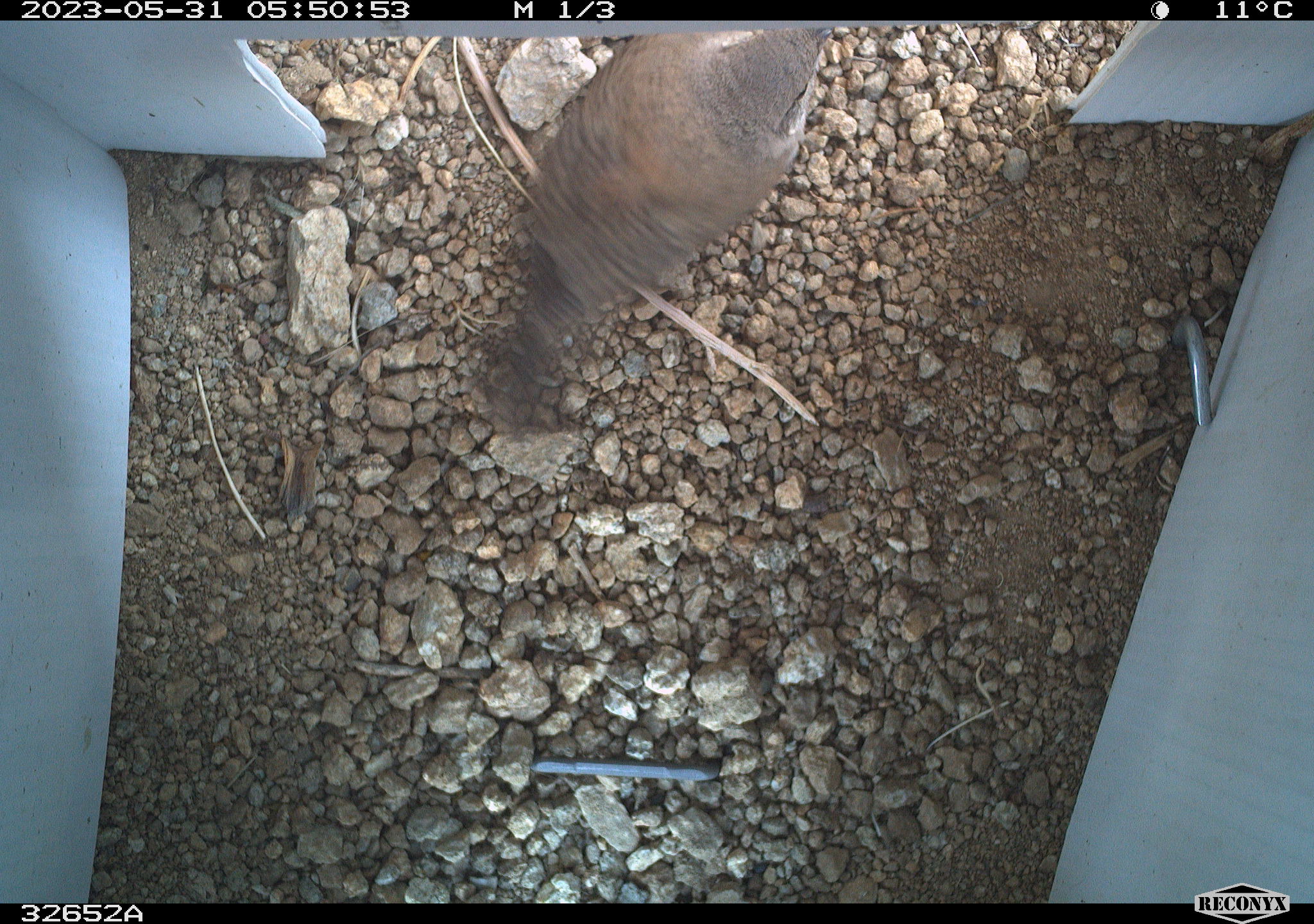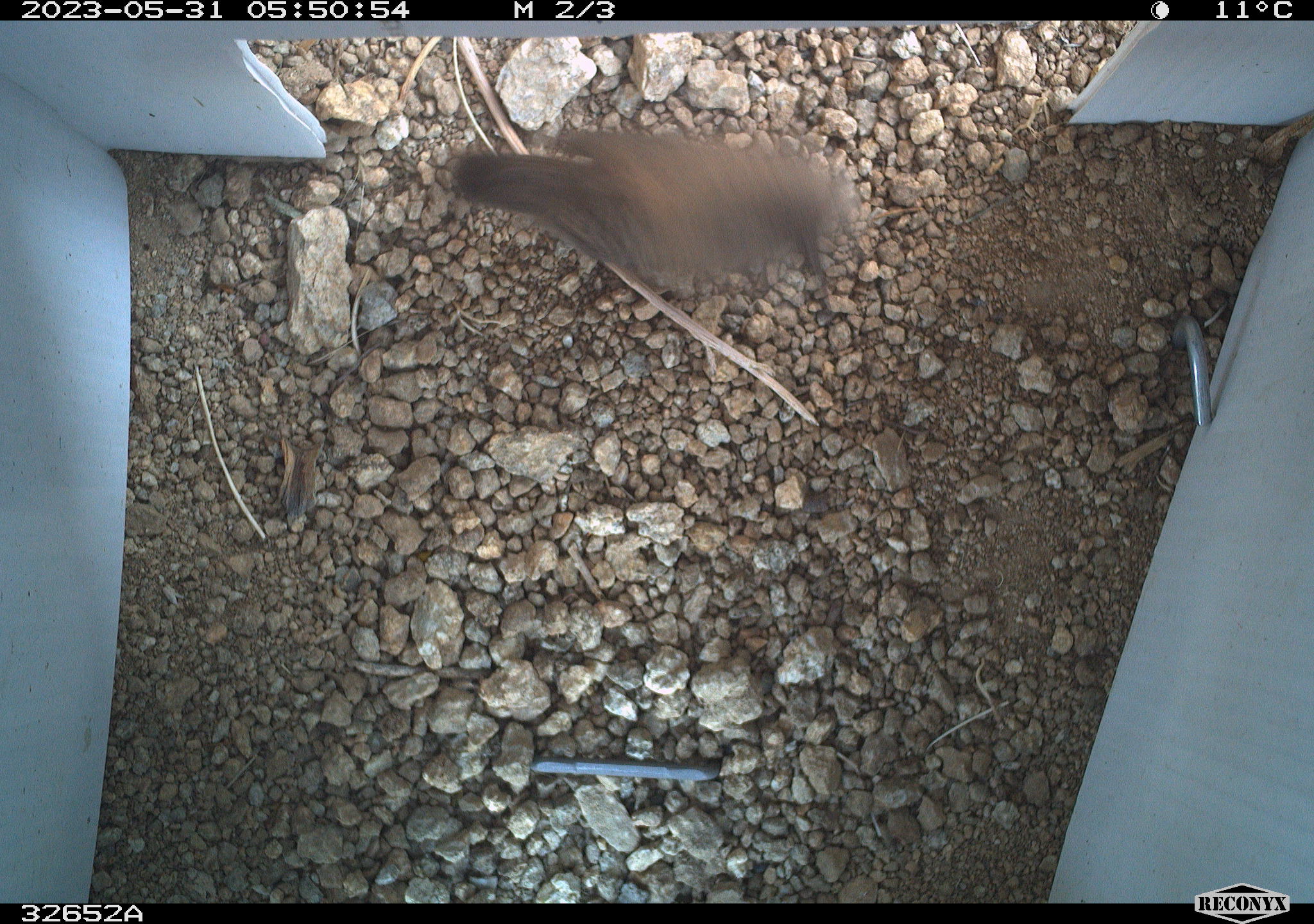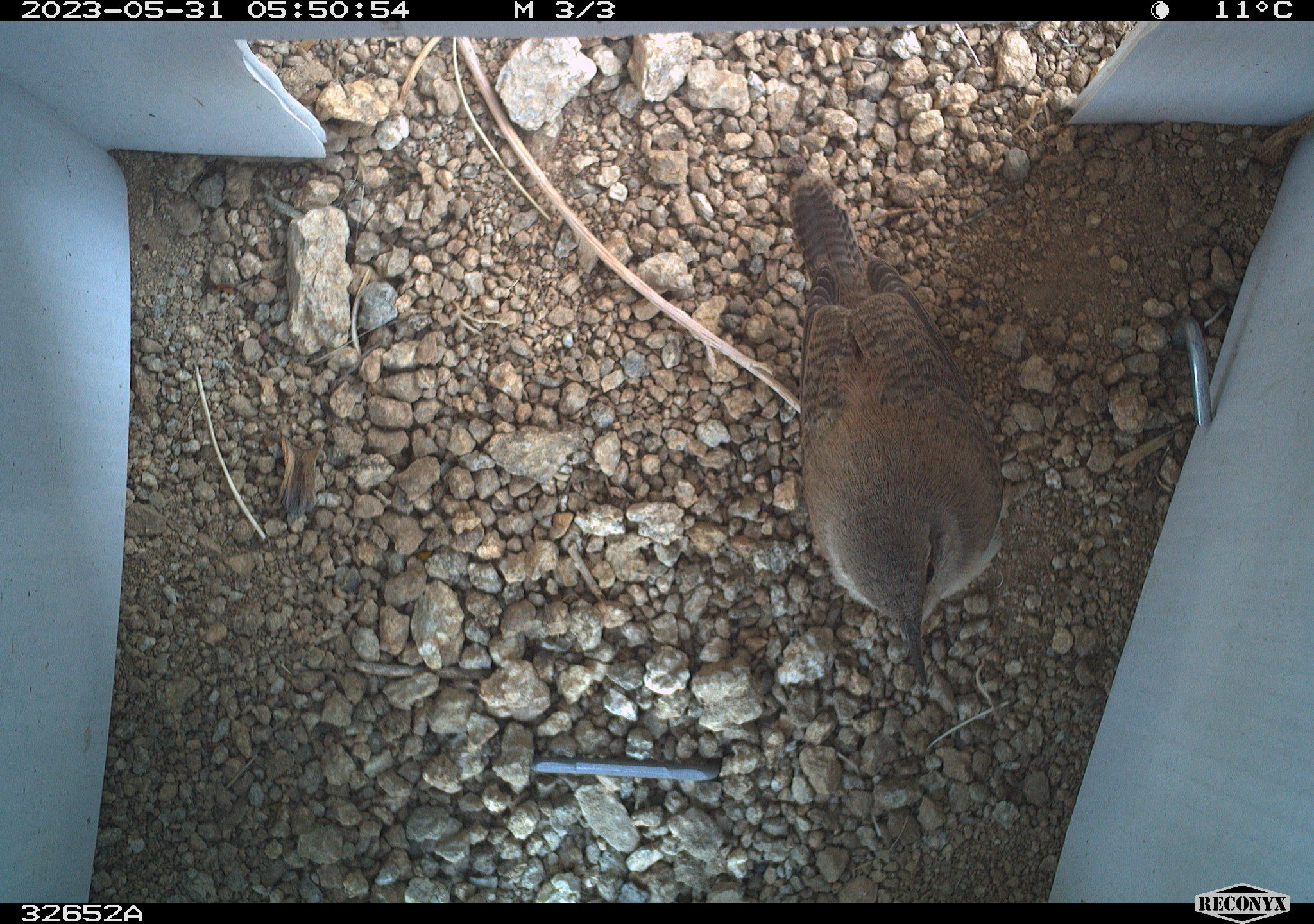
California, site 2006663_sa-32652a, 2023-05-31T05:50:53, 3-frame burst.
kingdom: Animalia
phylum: Chordata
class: Aves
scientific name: Aves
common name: bird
Bird (Aves).